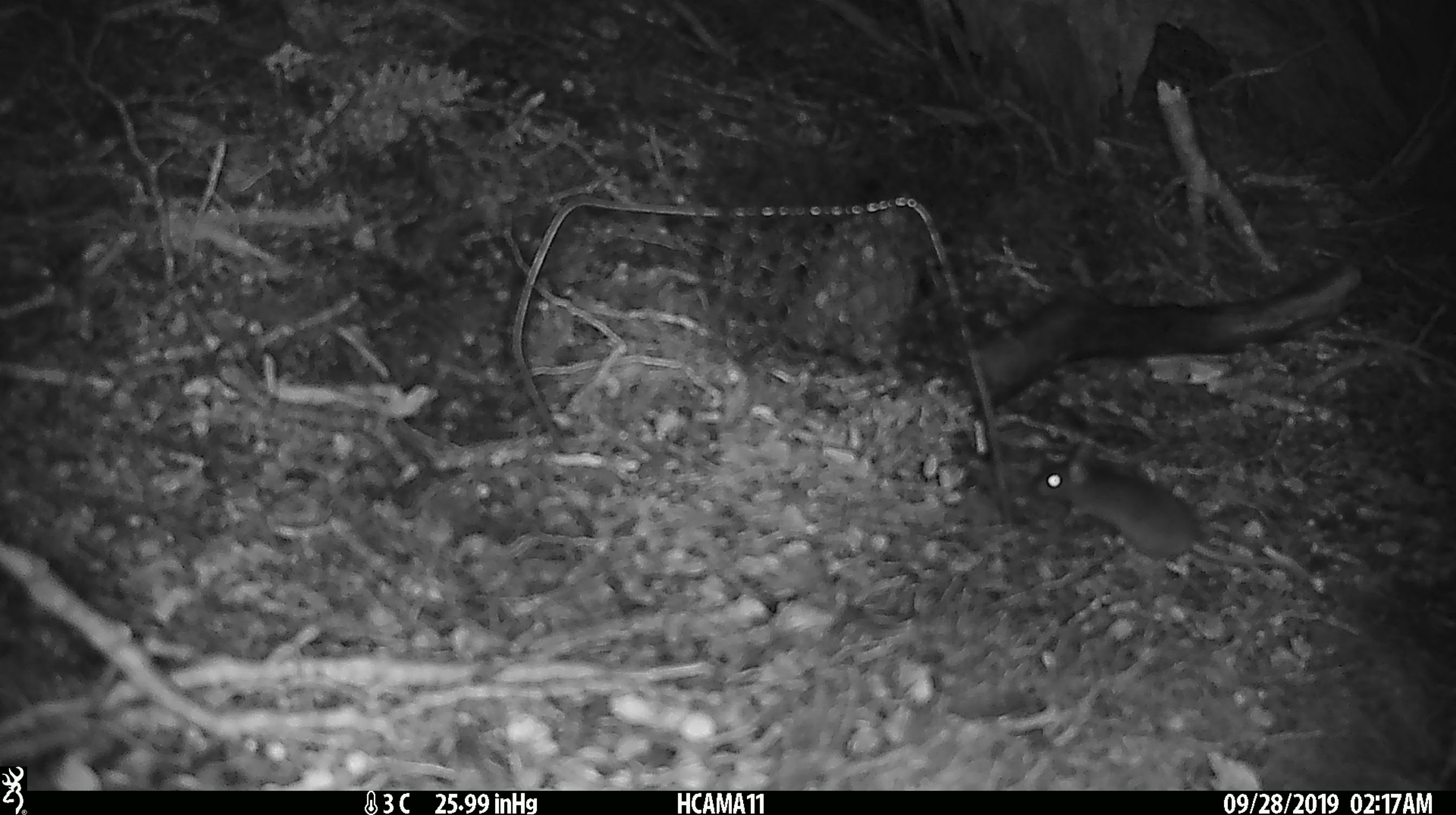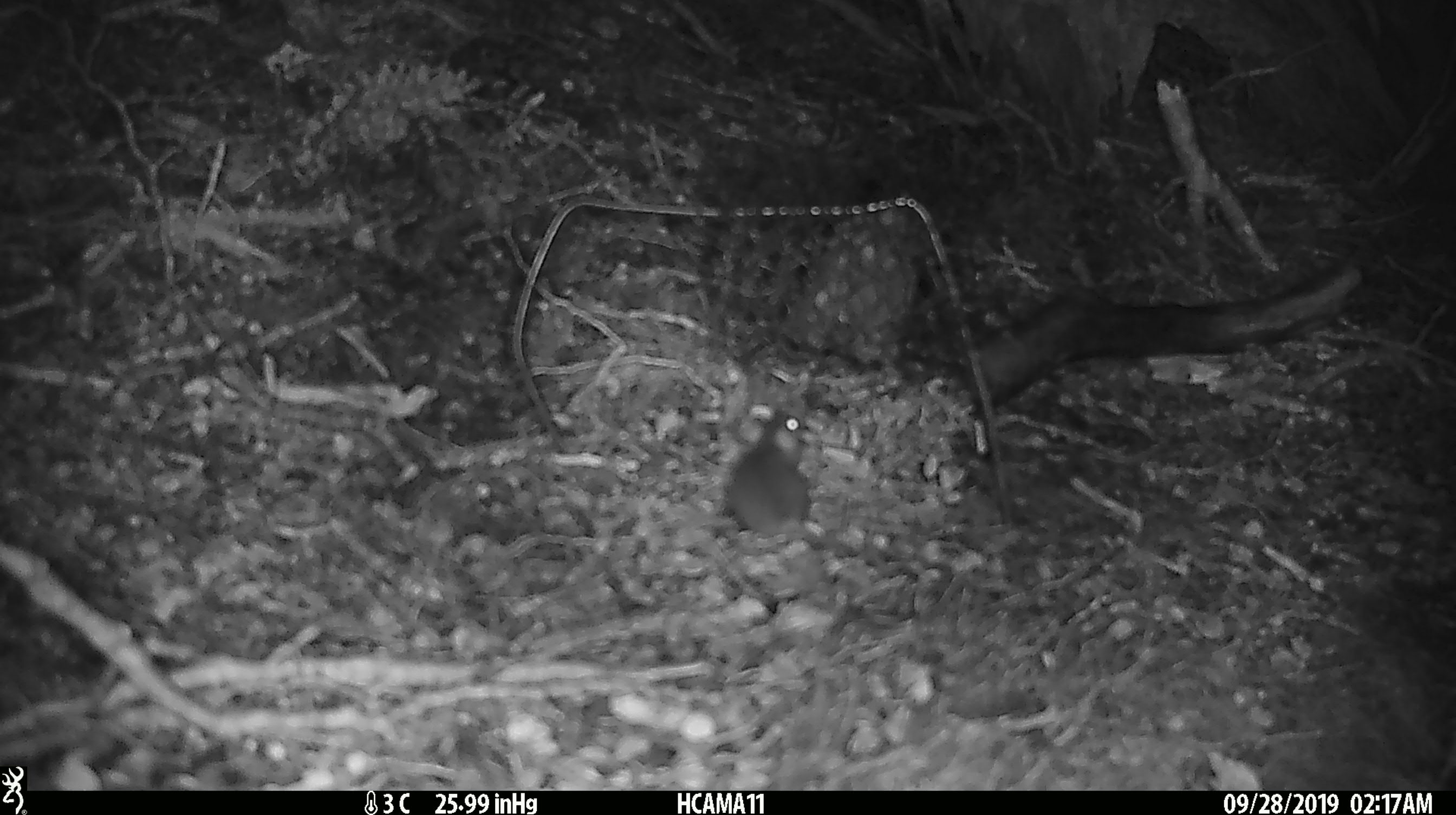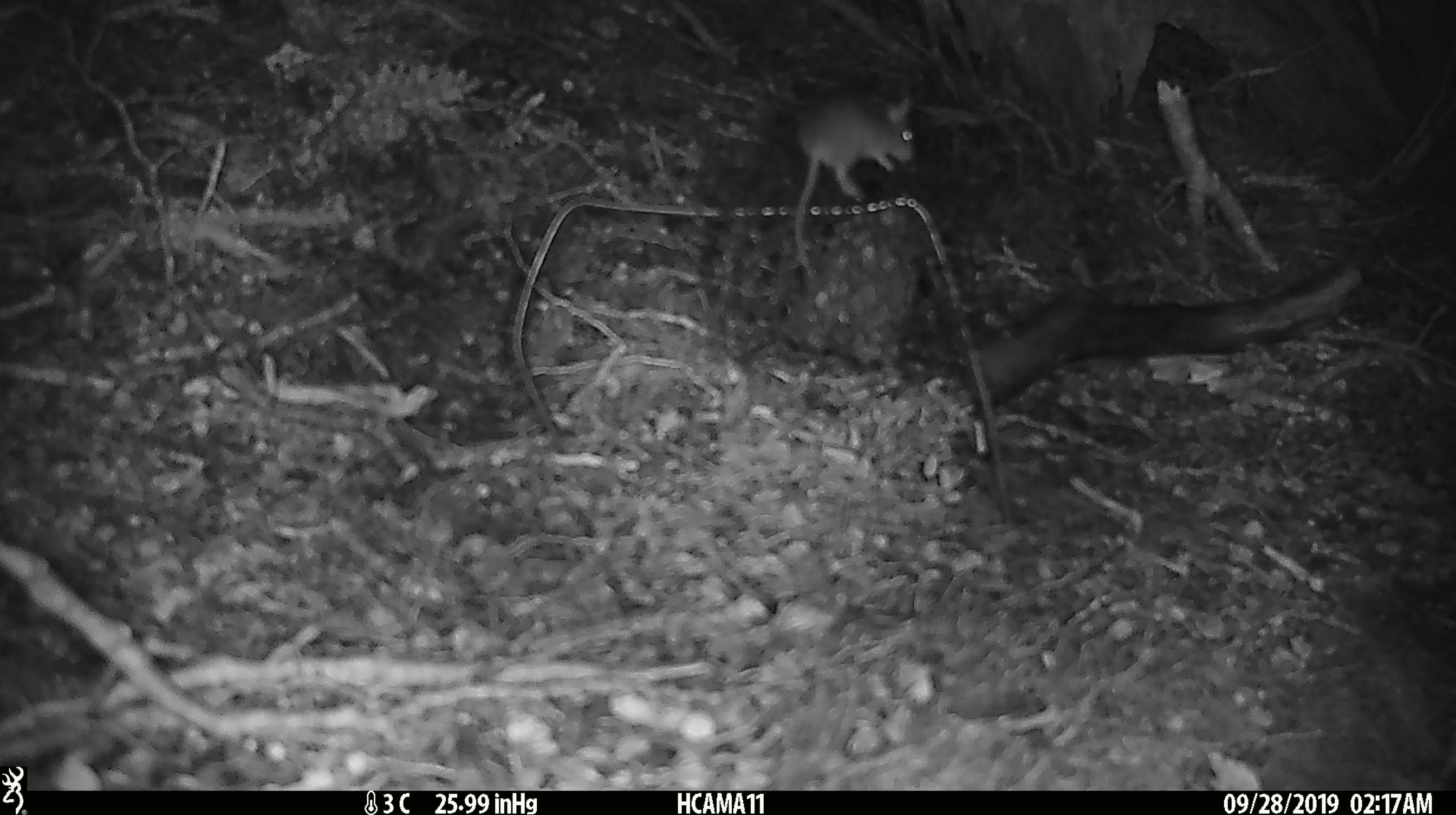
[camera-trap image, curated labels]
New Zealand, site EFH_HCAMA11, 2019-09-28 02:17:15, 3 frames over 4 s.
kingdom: Animalia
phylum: Chordata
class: Mammalia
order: Rodentia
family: Muridae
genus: Mus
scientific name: Mus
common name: mouse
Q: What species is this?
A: Mouse (Mus).